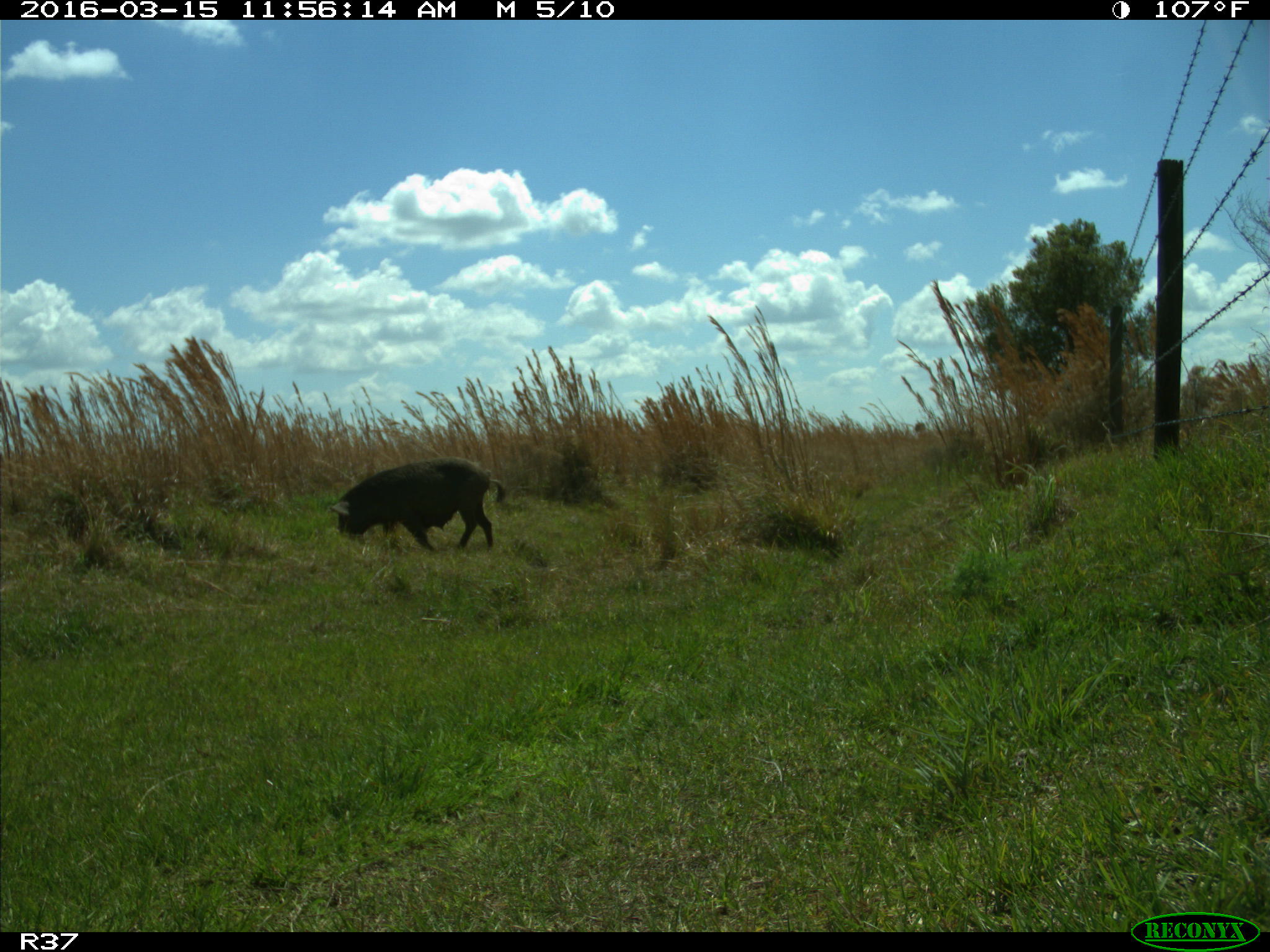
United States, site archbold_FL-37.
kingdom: Animalia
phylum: Chordata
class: Mammalia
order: Artiodactyla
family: Suidae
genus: Sus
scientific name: Sus scrofa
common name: wild boar